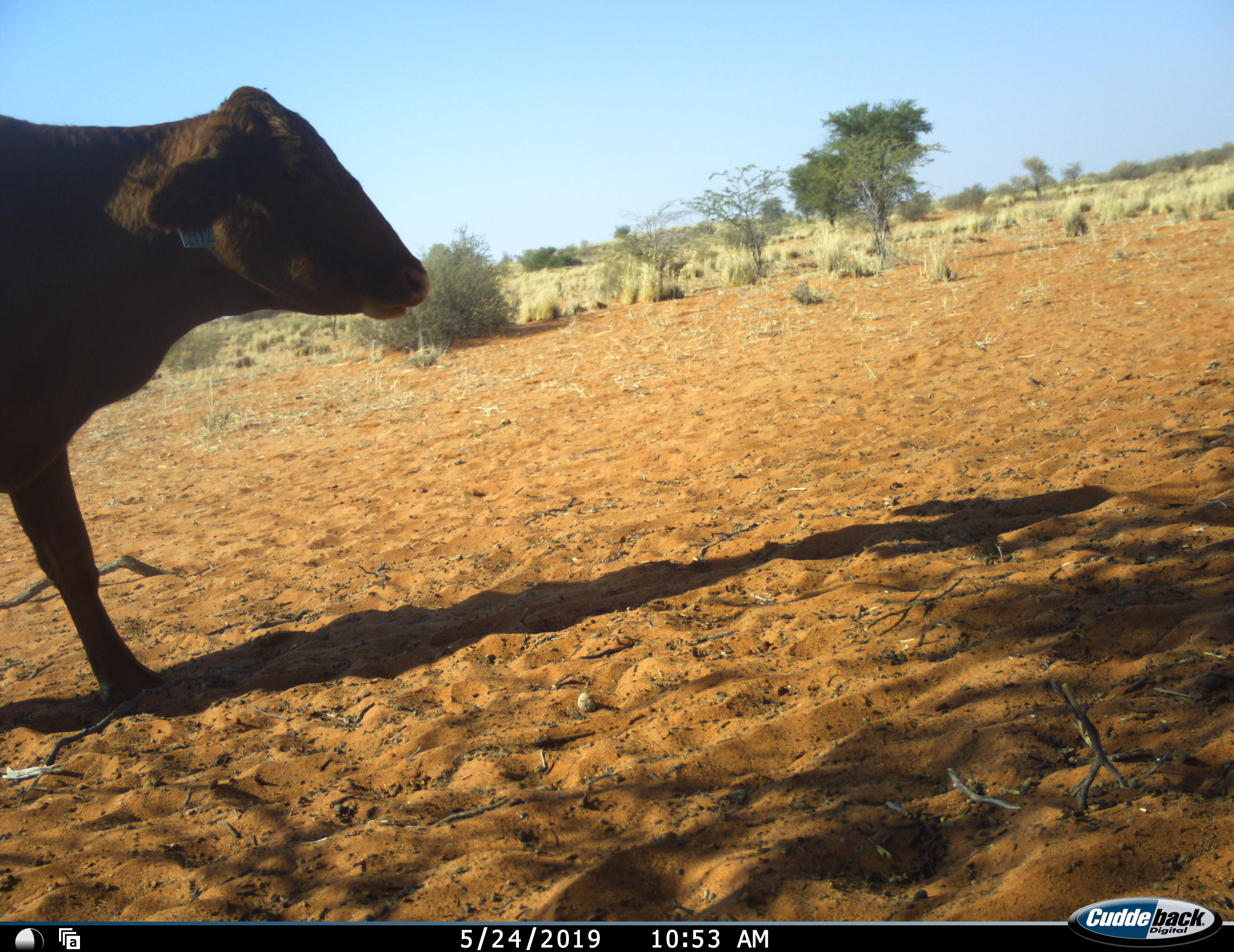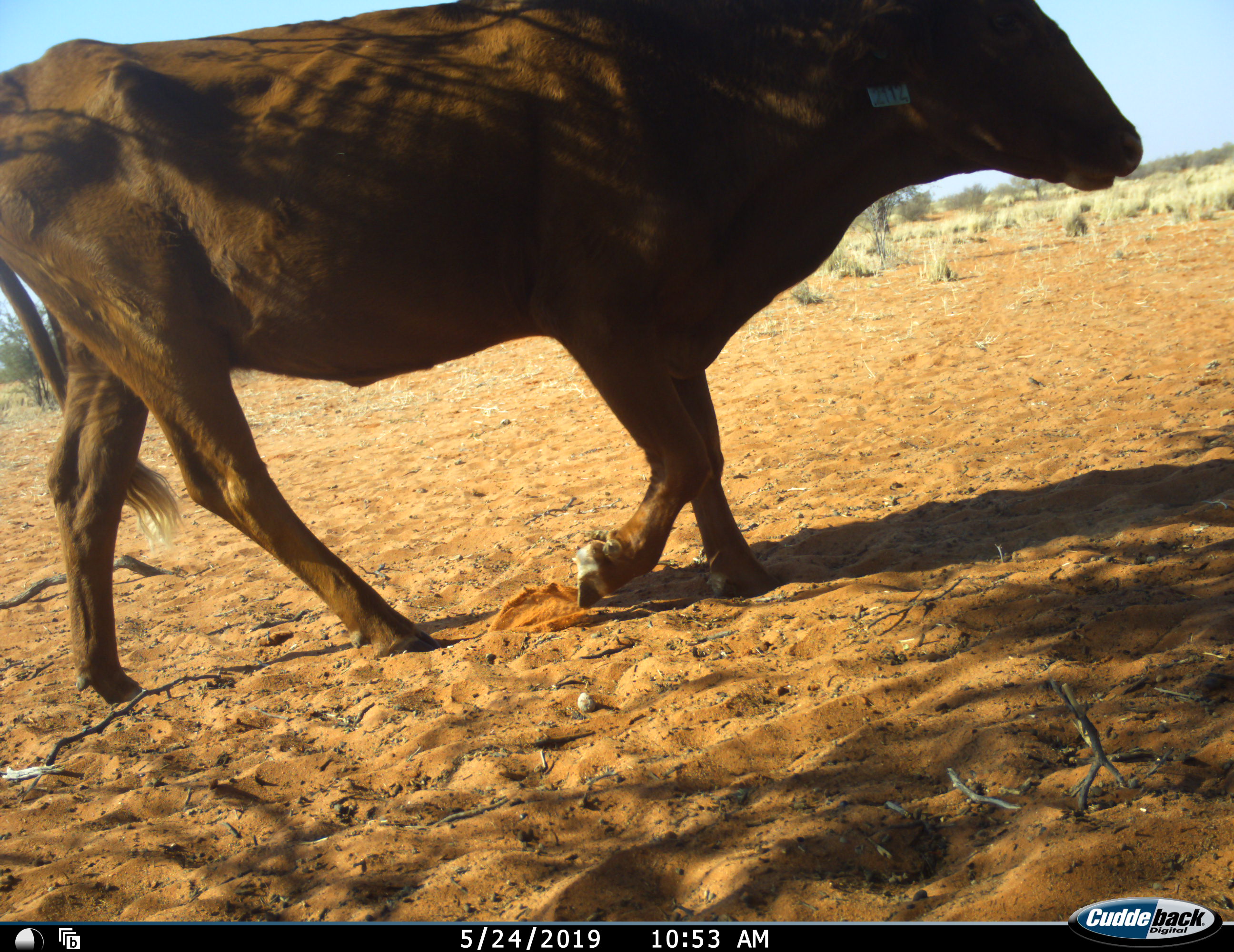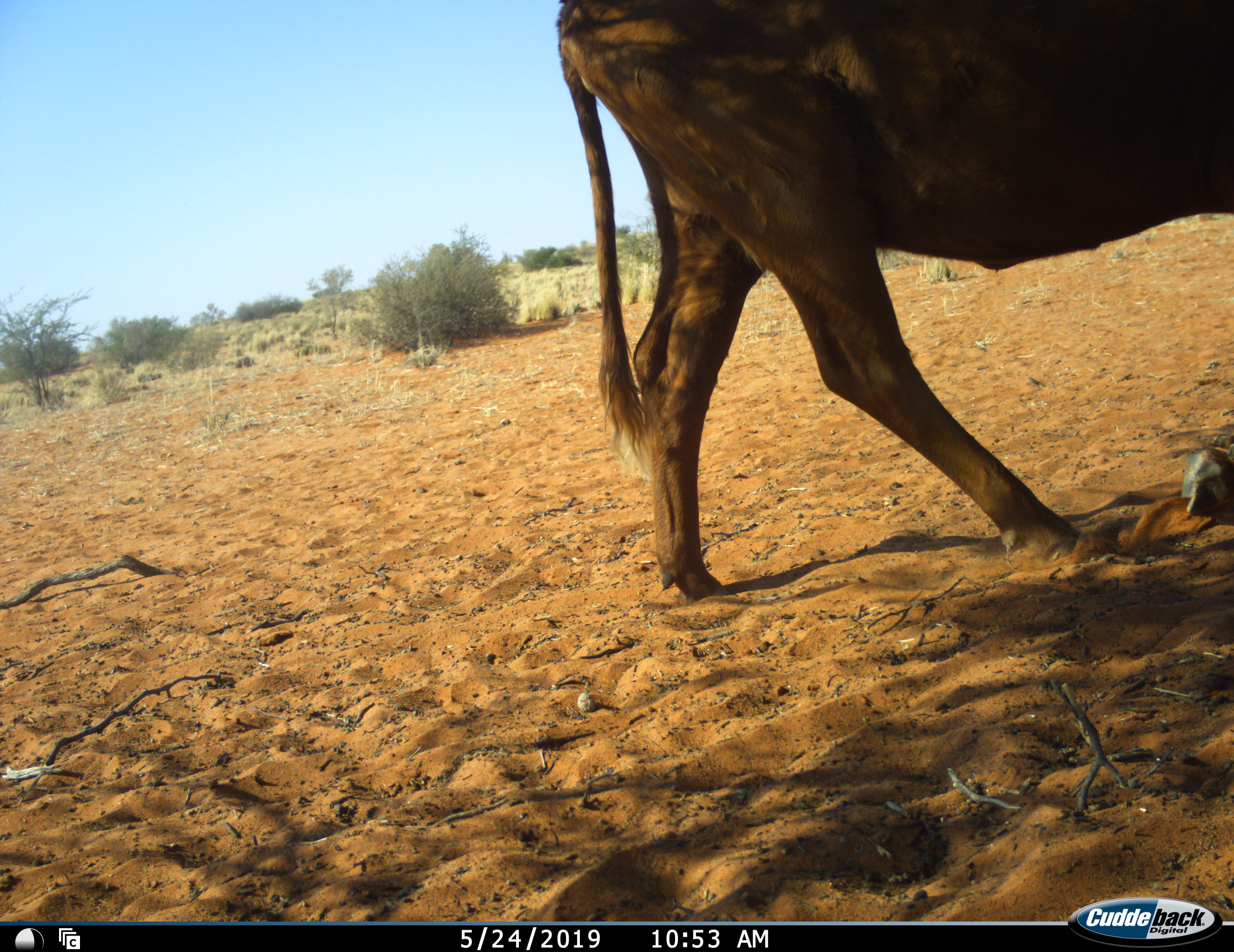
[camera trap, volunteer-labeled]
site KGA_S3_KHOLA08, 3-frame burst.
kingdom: Animalia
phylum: Chordata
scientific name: Vertebrata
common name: domestic animal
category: domesticanimal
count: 1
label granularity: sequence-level